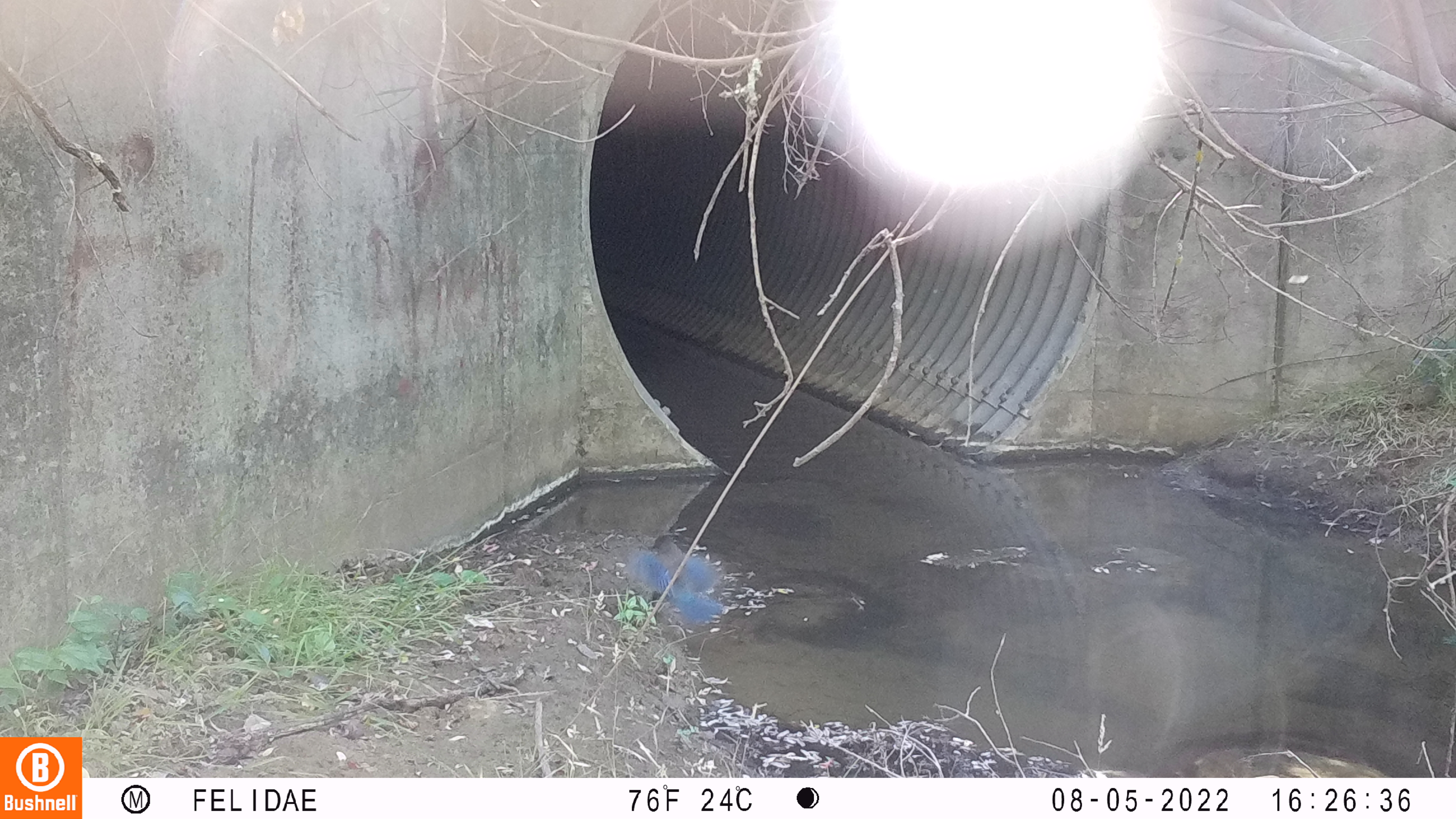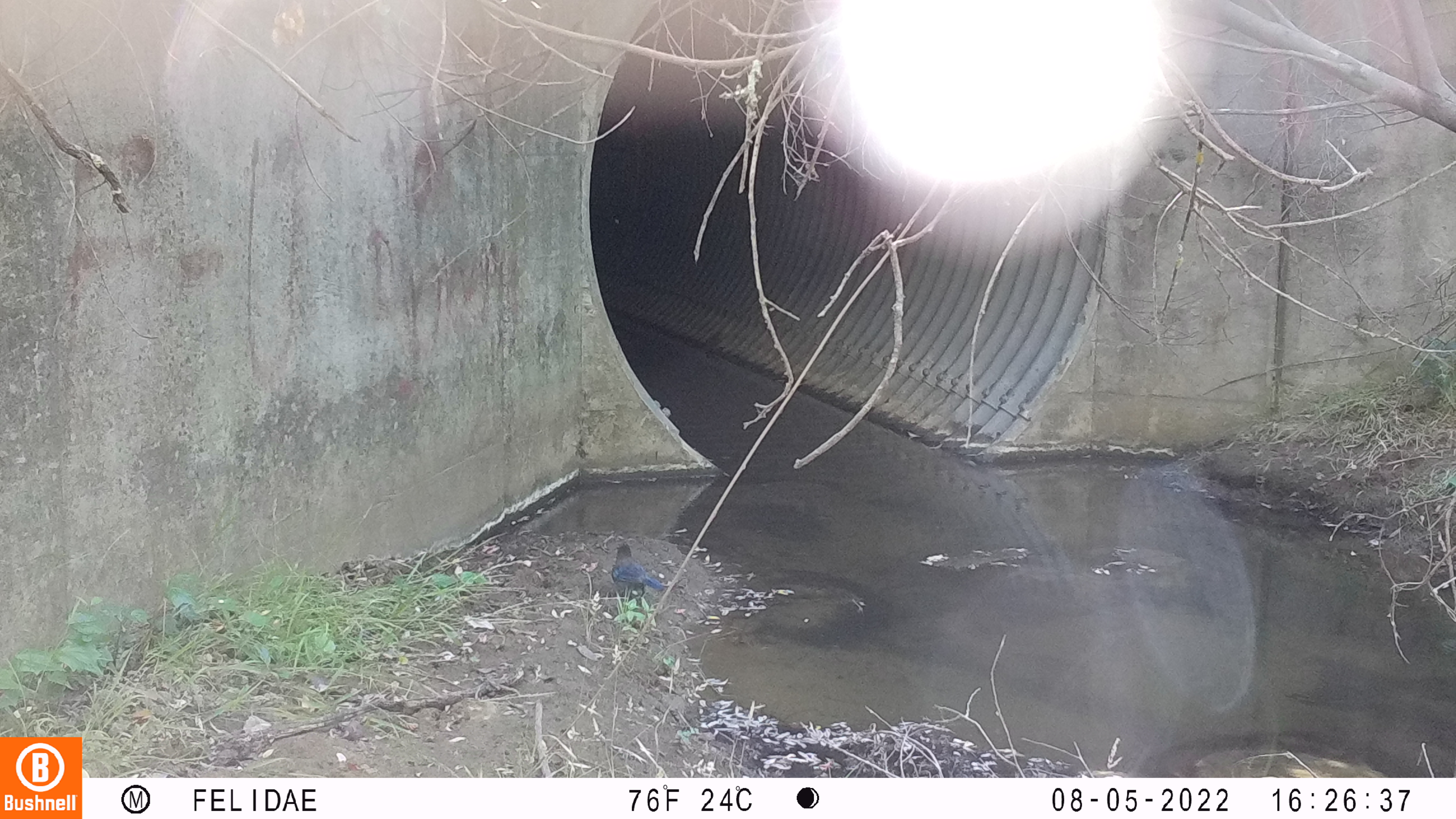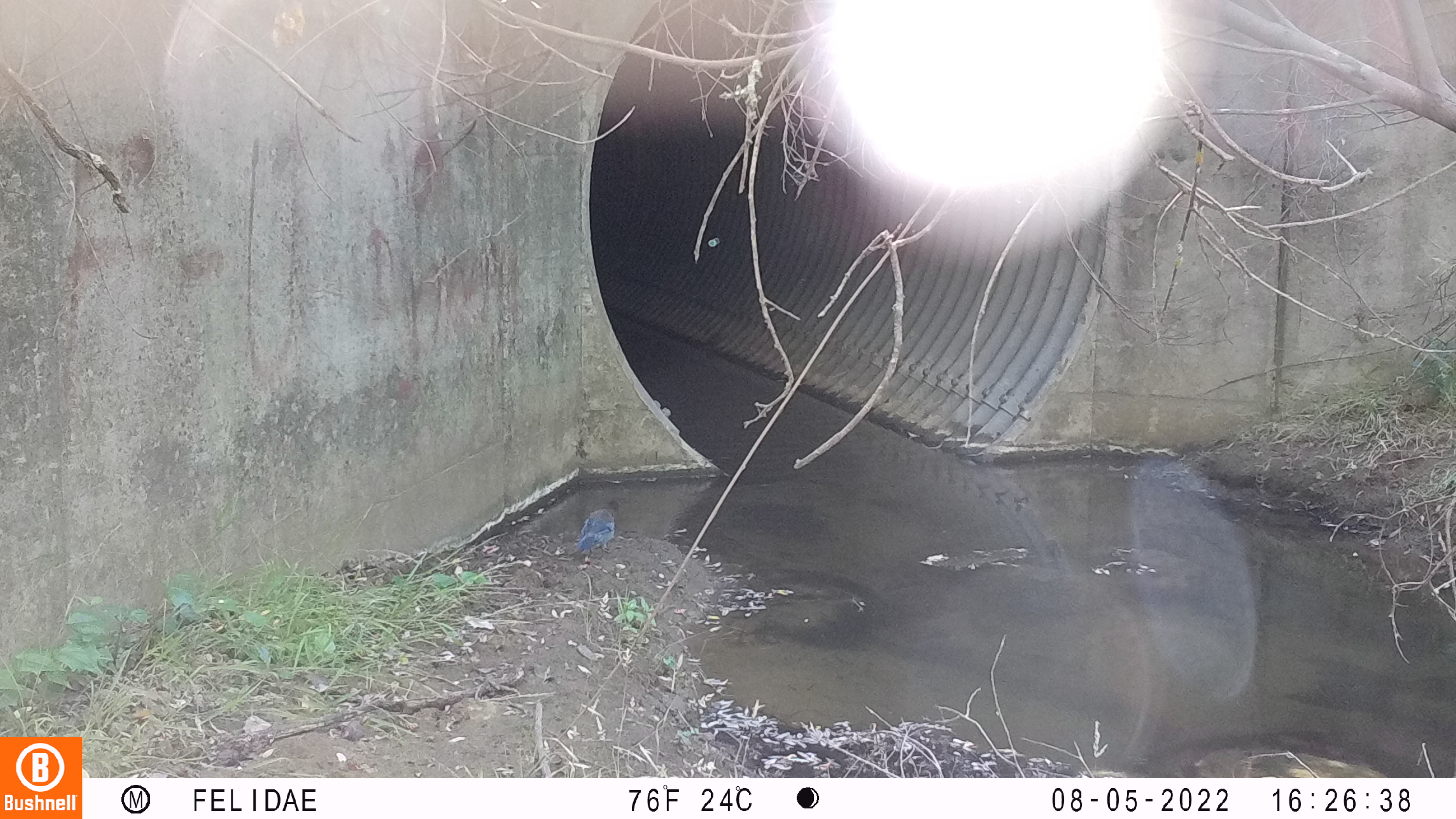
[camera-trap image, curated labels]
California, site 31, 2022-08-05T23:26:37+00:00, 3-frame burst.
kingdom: Animalia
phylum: Chordata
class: Aves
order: Passeriformes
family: Corvidae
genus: Cyanocitta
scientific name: Cyanocitta stelleri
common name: steller's jay